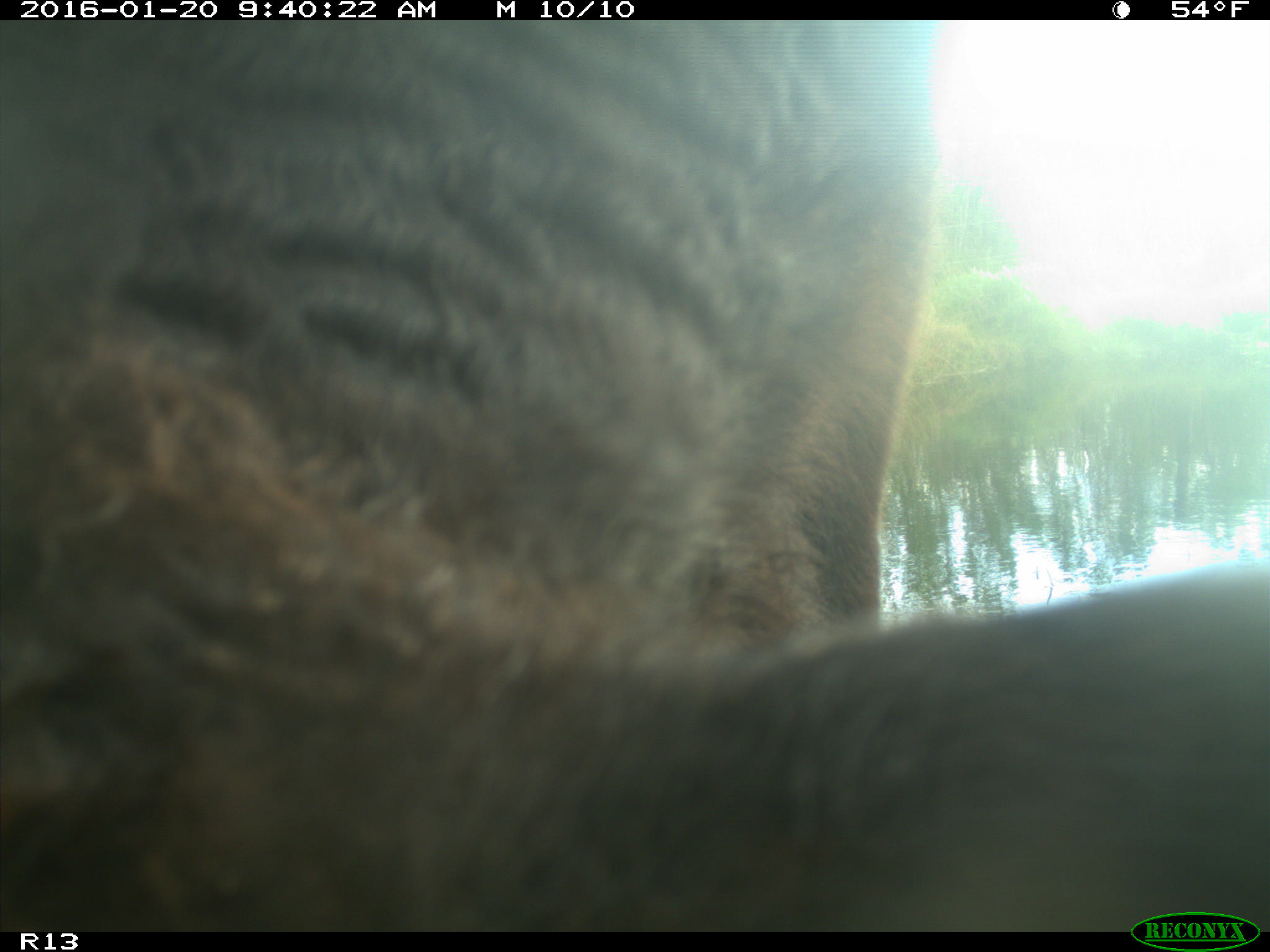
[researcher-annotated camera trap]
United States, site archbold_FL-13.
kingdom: Animalia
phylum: Chordata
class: Mammalia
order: Artiodactyla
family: Bovidae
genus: Bos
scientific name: Bos taurus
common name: domestic cow